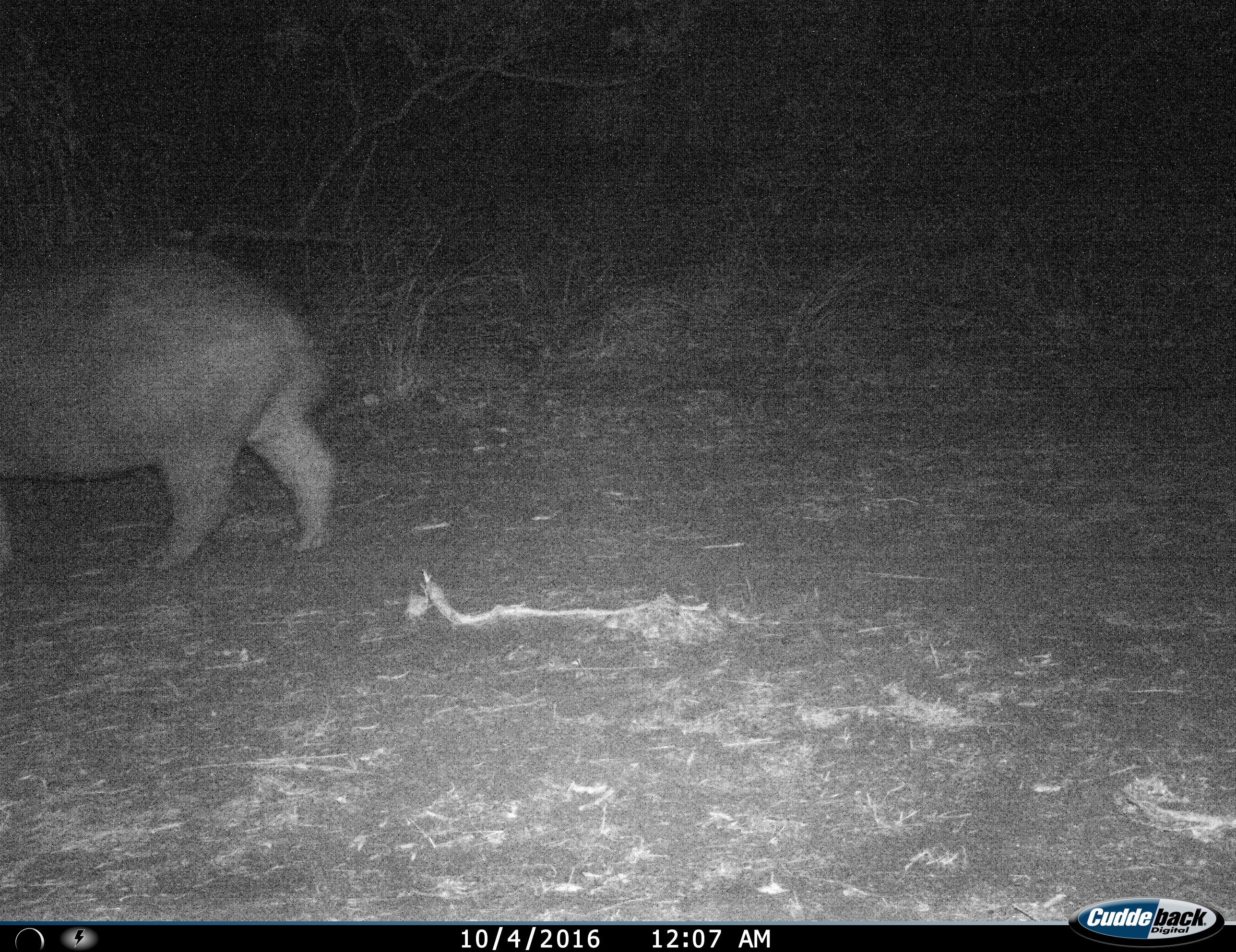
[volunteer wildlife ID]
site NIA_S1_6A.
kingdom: Animalia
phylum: Chordata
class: Mammalia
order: Artiodactyla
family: Hippopotamidae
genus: Hippopotamus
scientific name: Hippopotamus amphibius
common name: hippopotamus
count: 1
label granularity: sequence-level